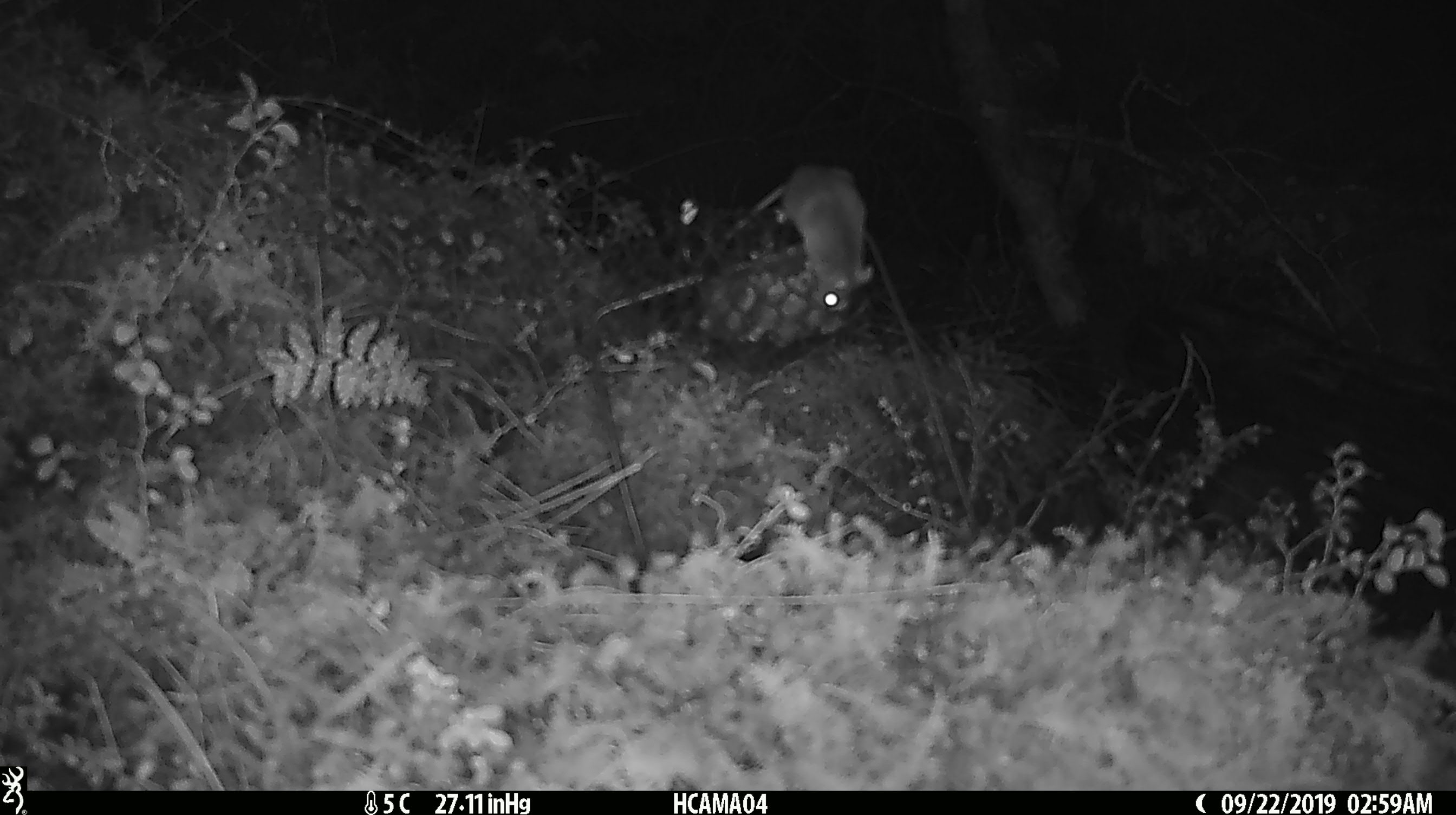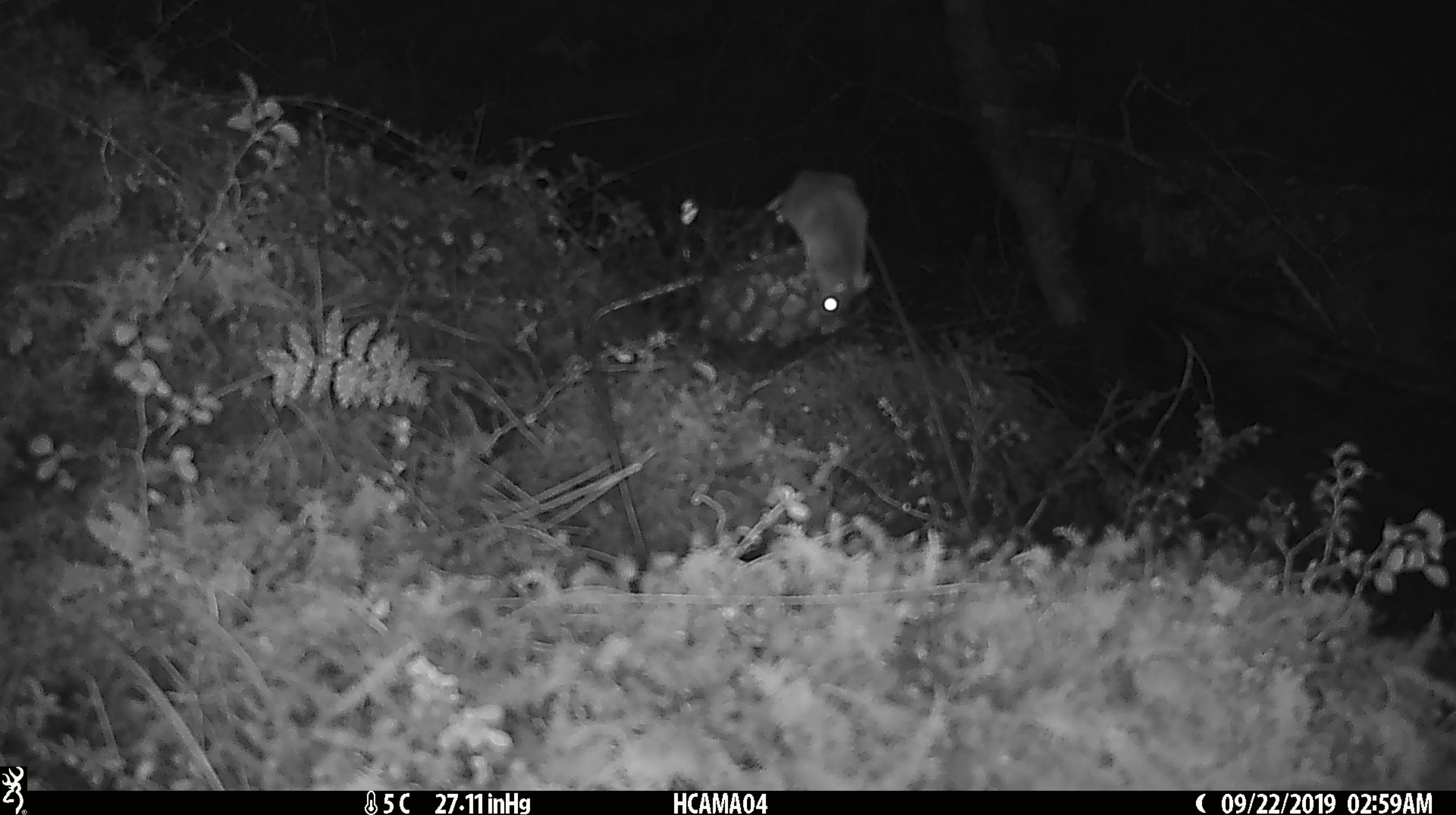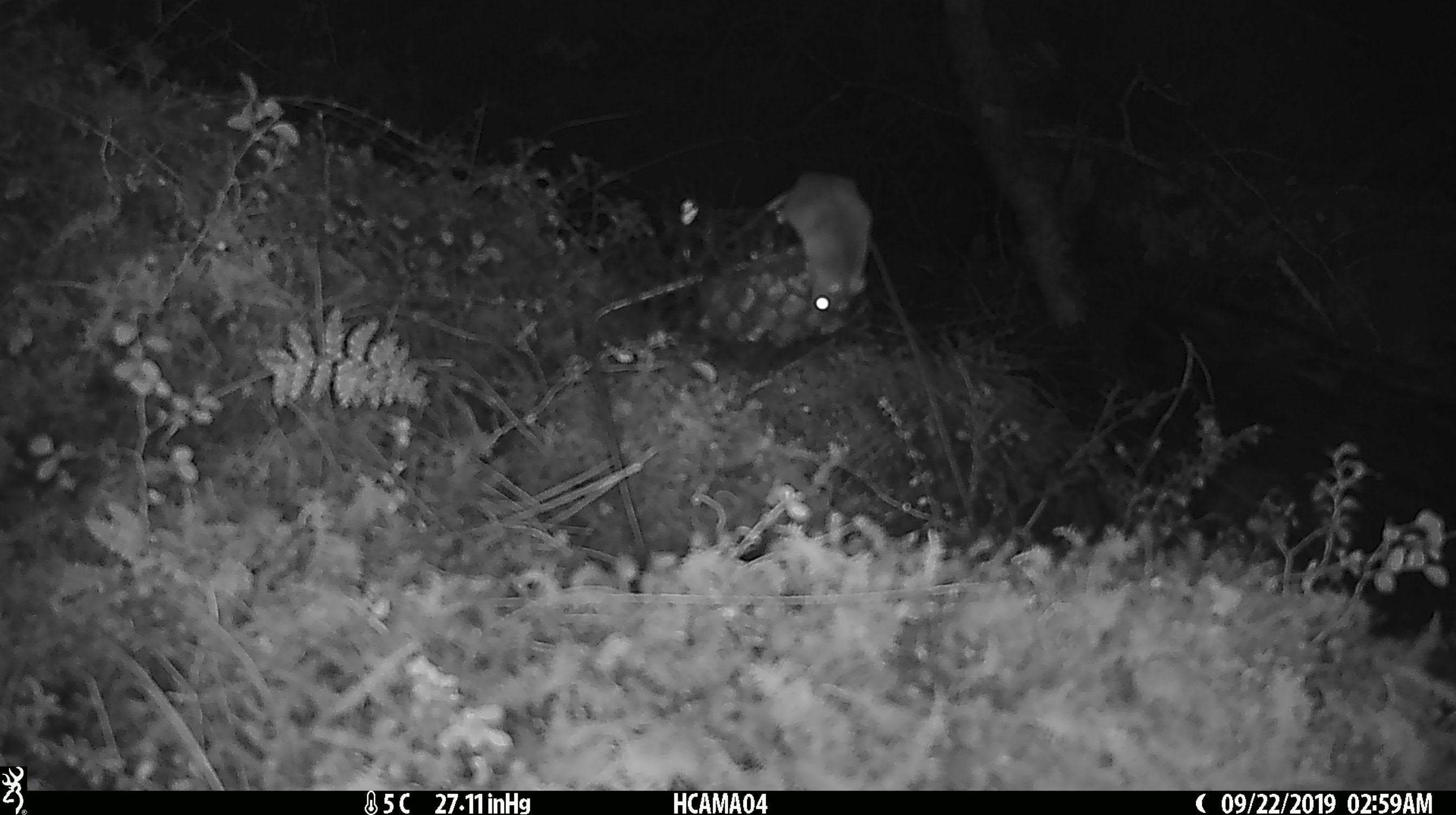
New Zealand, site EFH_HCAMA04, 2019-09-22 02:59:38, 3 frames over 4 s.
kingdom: Animalia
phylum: Chordata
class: Mammalia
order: Rodentia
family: Muridae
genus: Mus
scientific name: Mus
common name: mouse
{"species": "mouse (Mus)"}